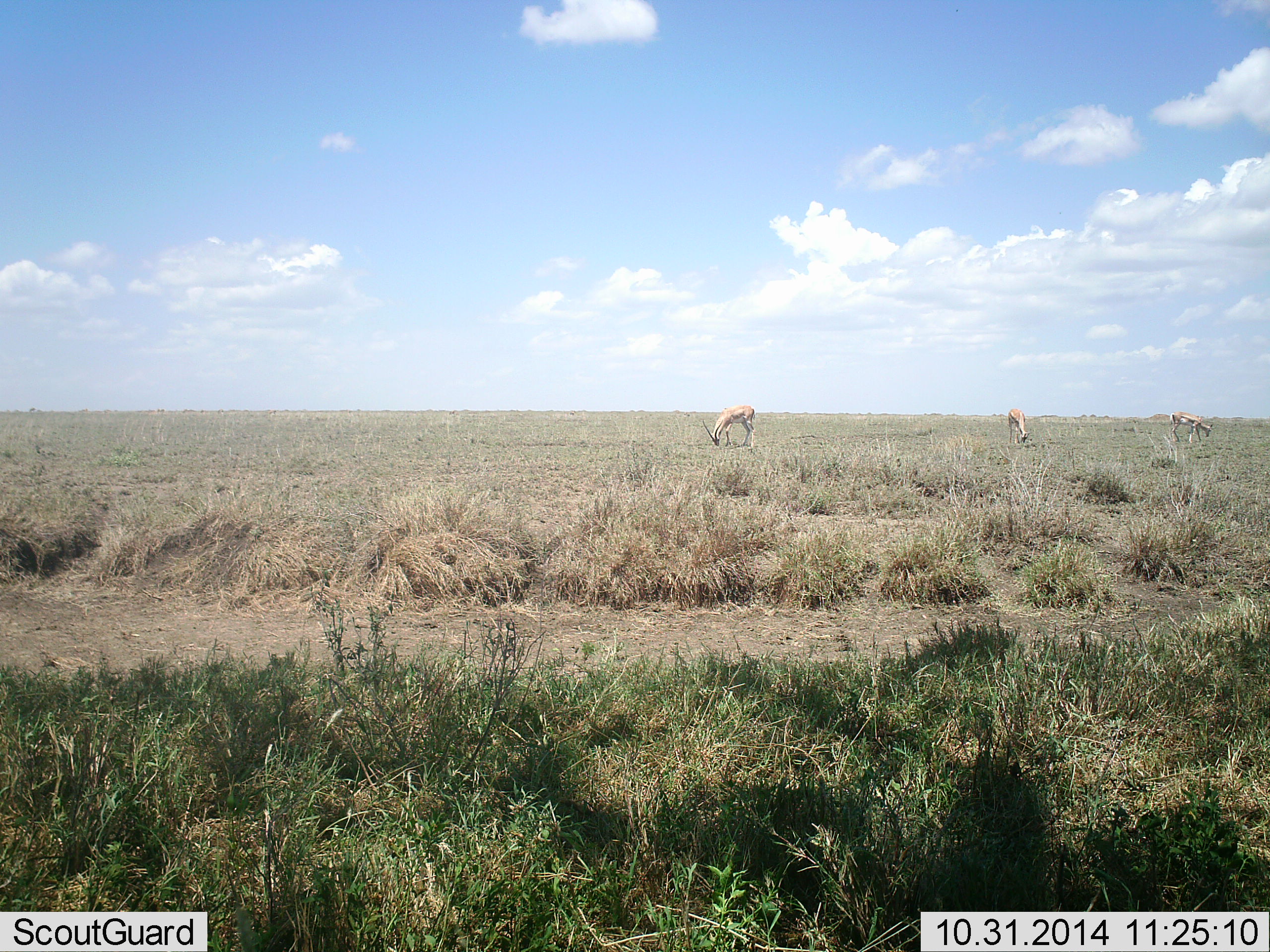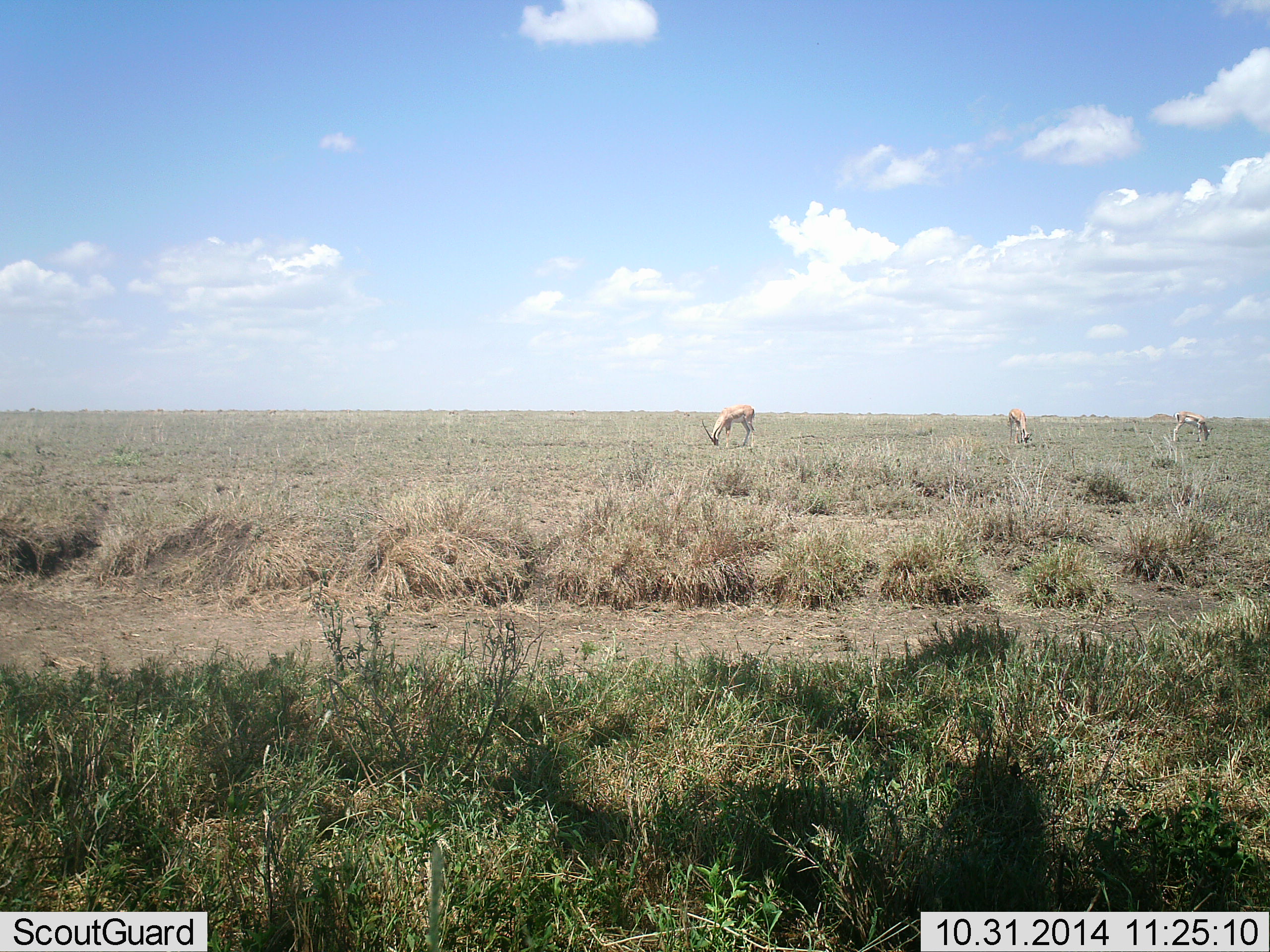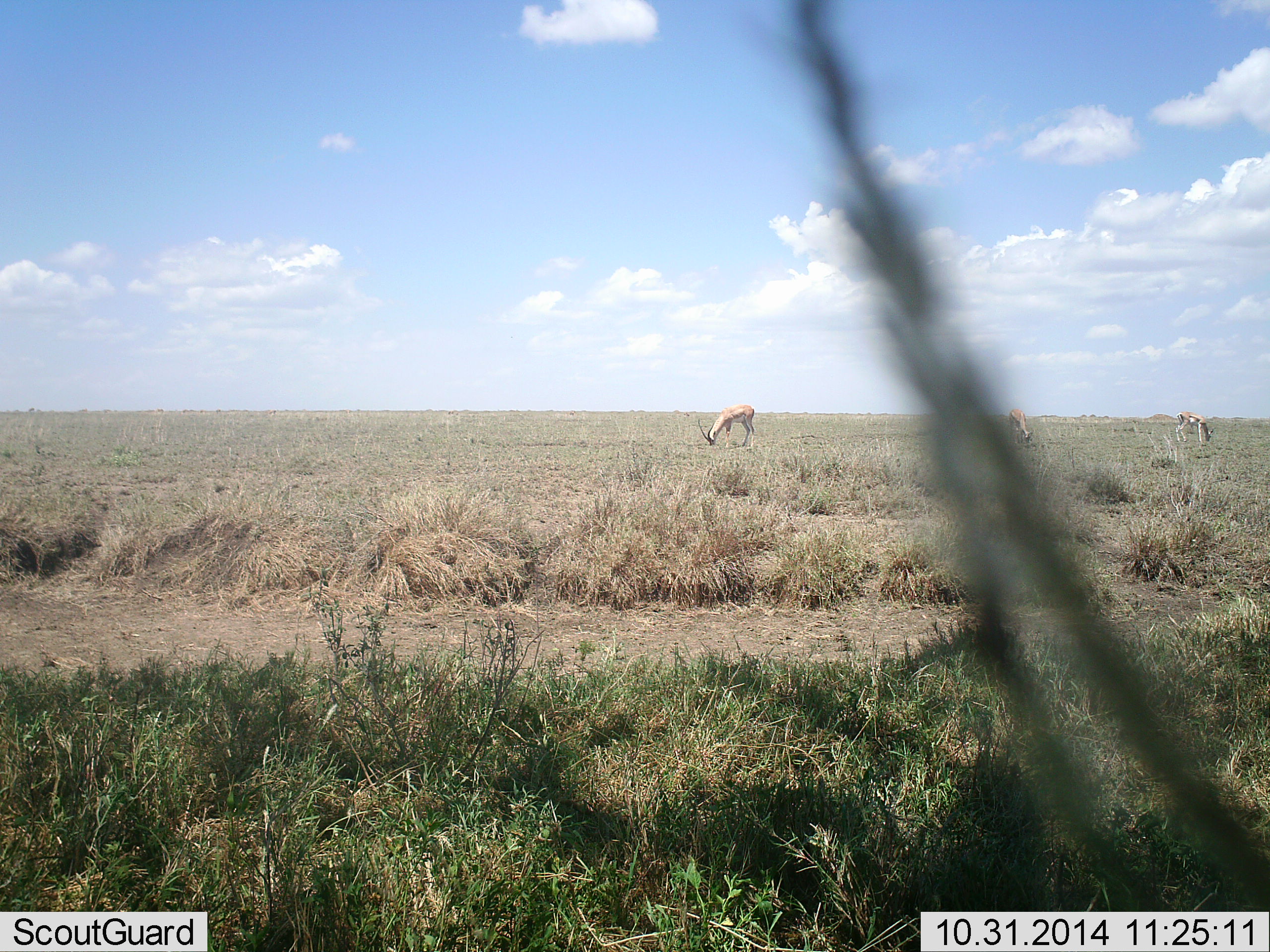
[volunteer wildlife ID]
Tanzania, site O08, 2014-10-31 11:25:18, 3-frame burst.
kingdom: Animalia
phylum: Chordata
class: Mammalia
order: Artiodactyla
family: Bovidae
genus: Nanger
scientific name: Nanger granti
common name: grant's gazelle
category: gazellegrants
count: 3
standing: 30%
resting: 0%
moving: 0%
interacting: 0%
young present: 0%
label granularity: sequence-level